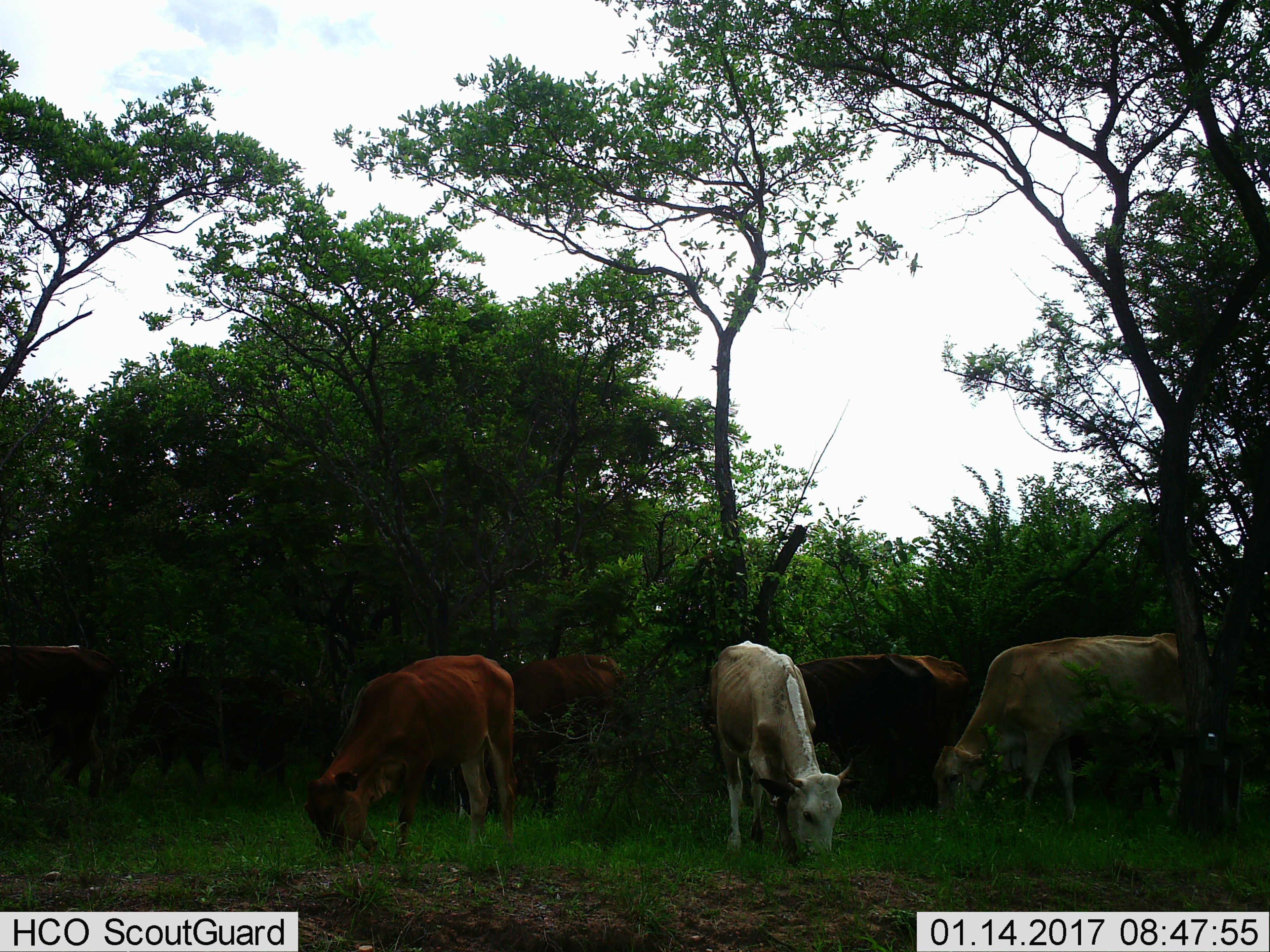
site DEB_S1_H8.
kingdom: Animalia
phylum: Chordata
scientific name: Vertebrata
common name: domestic animal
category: domesticanimal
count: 6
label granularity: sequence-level